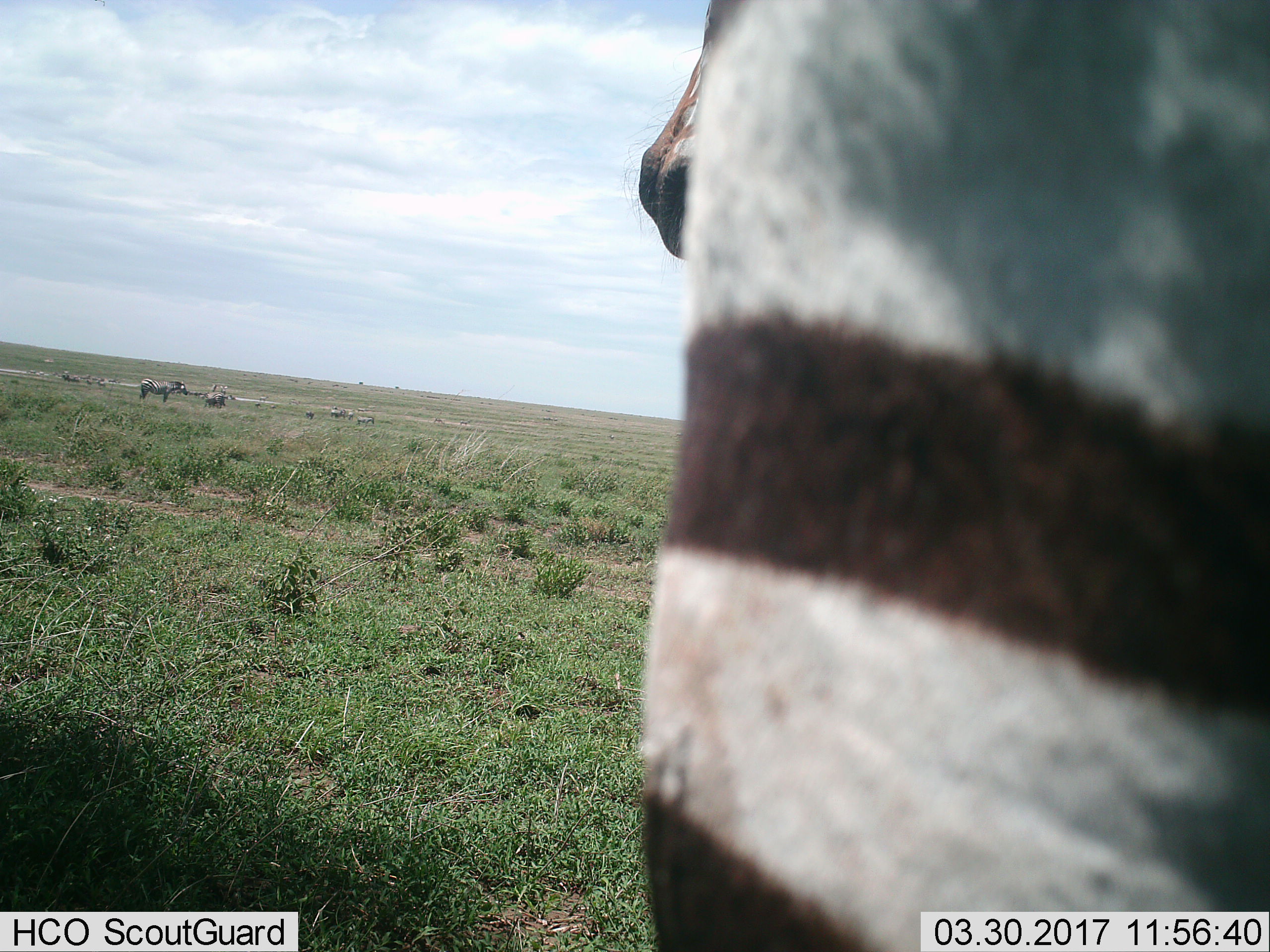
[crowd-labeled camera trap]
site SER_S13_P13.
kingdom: Animalia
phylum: Chordata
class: Mammalia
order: Perissodactyla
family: Equidae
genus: Equus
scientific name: Equus quagga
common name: plains zebra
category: zebraplains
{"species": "zebraplains (plains zebra) (Equus quagga)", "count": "11-50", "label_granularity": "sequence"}